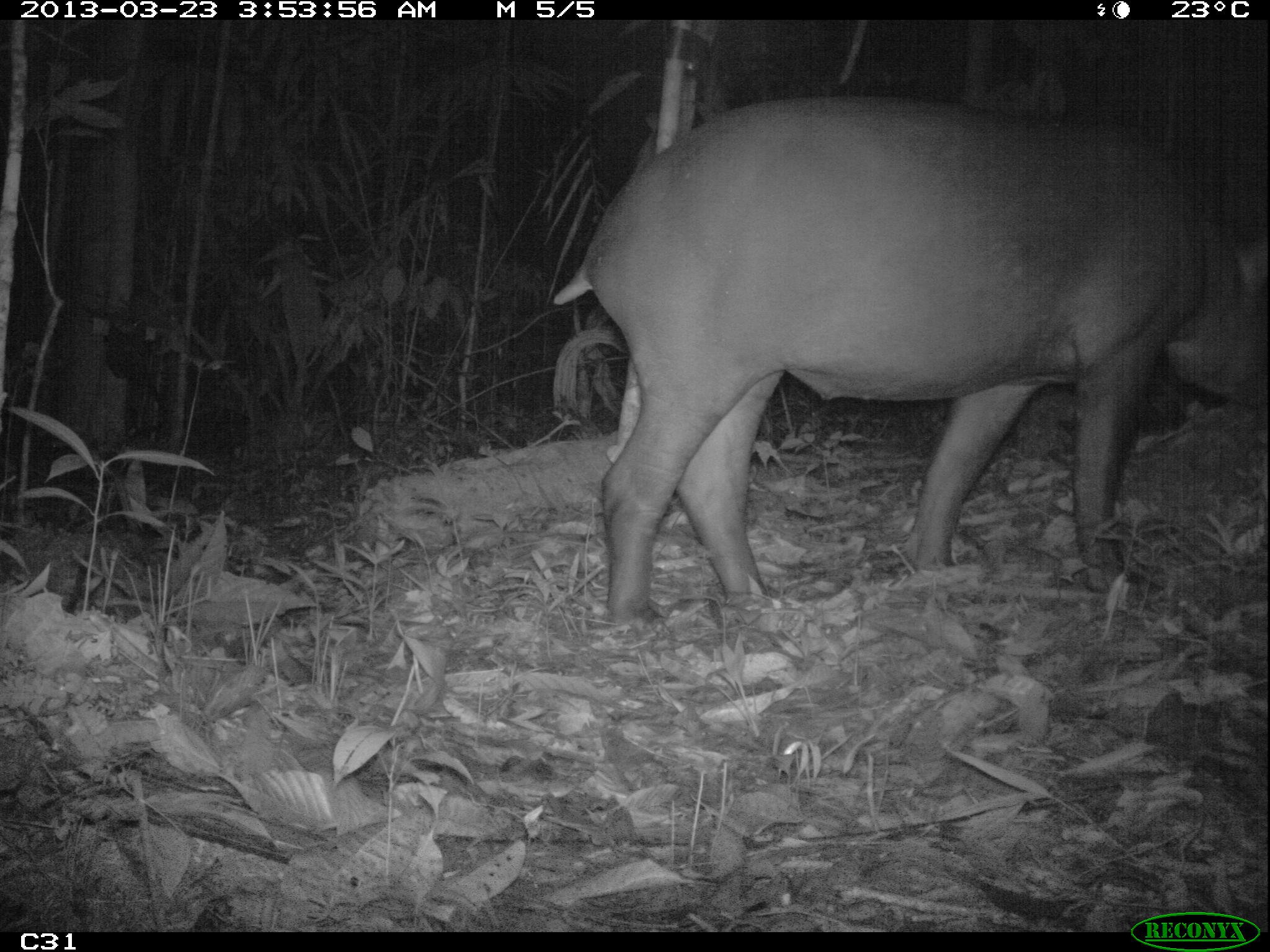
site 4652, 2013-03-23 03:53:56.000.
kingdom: Animalia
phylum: Chordata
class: Mammalia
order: Perissodactyla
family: Tapiridae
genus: Tapirus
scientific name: Tapirus terrestris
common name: south american tapir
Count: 1.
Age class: adult.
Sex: female.